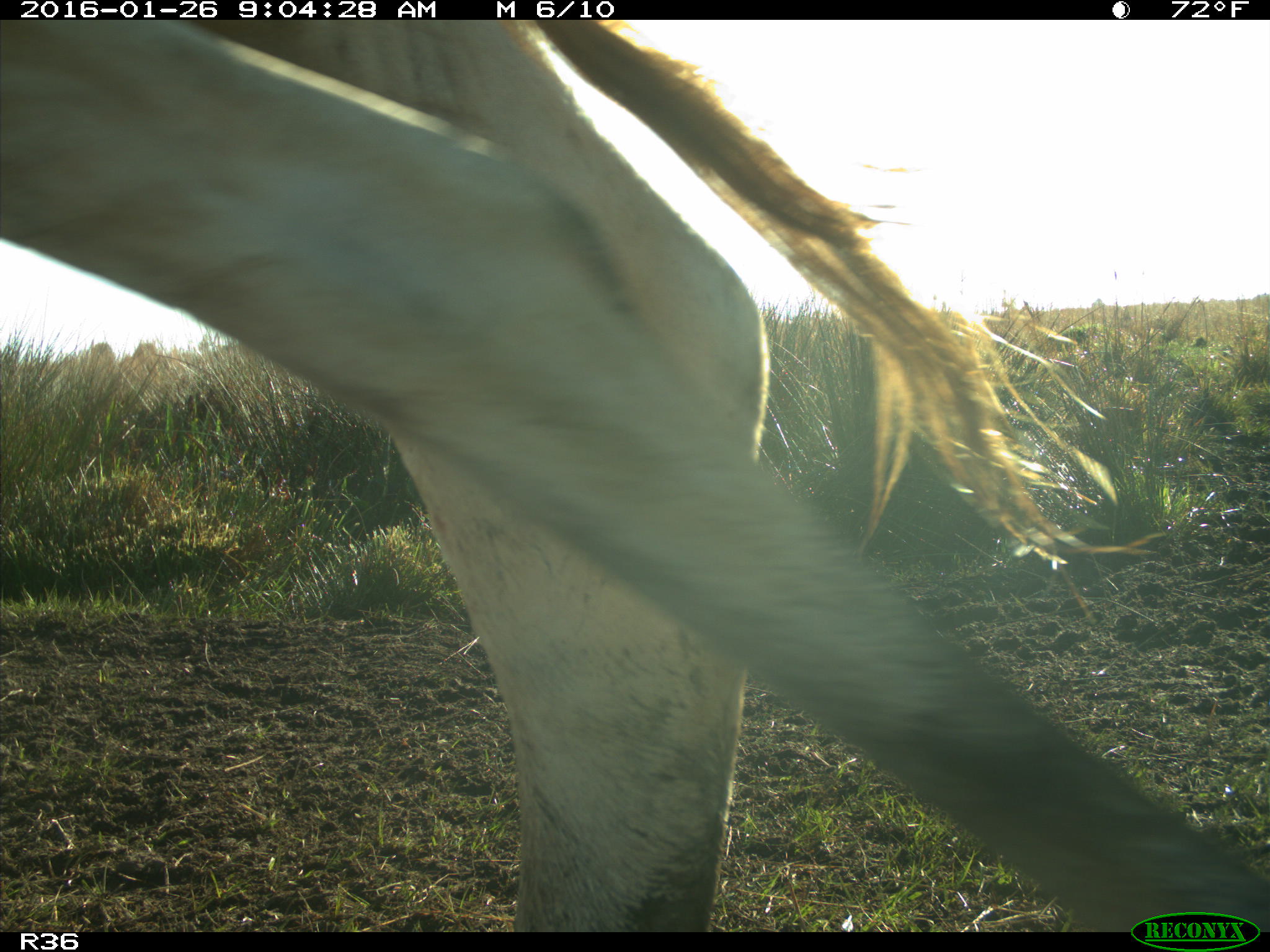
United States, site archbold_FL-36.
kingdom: Animalia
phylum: Chordata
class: Mammalia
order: Artiodactyla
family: Bovidae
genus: Bos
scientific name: Bos taurus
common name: domestic cow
Bos taurus (domestic cow).